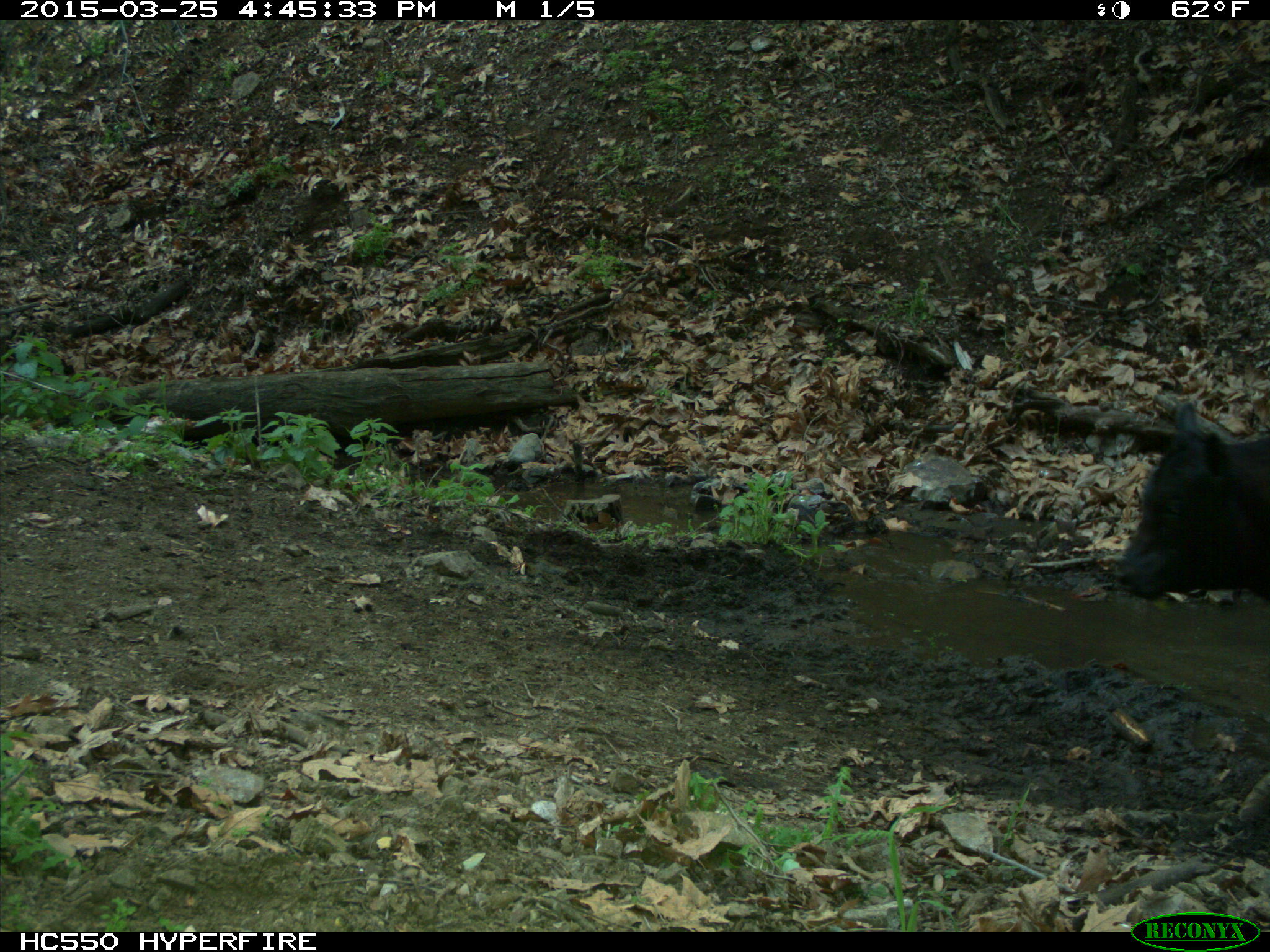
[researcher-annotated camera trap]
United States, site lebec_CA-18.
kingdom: Animalia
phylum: Chordata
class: Mammalia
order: Artiodactyla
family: Bovidae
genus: Bos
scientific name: Bos taurus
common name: domestic cow